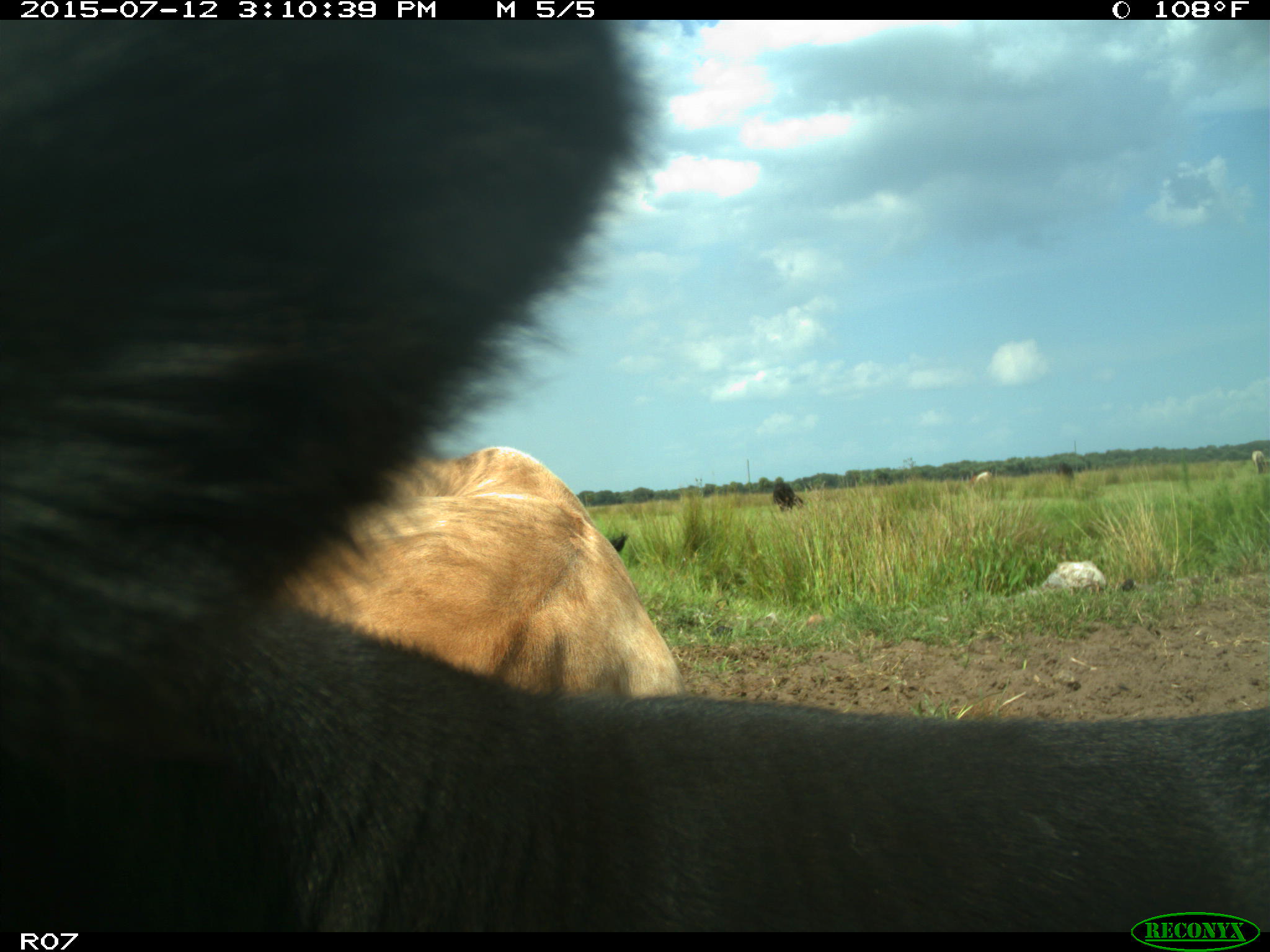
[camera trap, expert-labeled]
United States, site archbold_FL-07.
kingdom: Animalia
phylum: Chordata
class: Mammalia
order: Artiodactyla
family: Bovidae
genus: Bos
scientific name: Bos taurus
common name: domestic cow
Bos taurus (domestic cow).